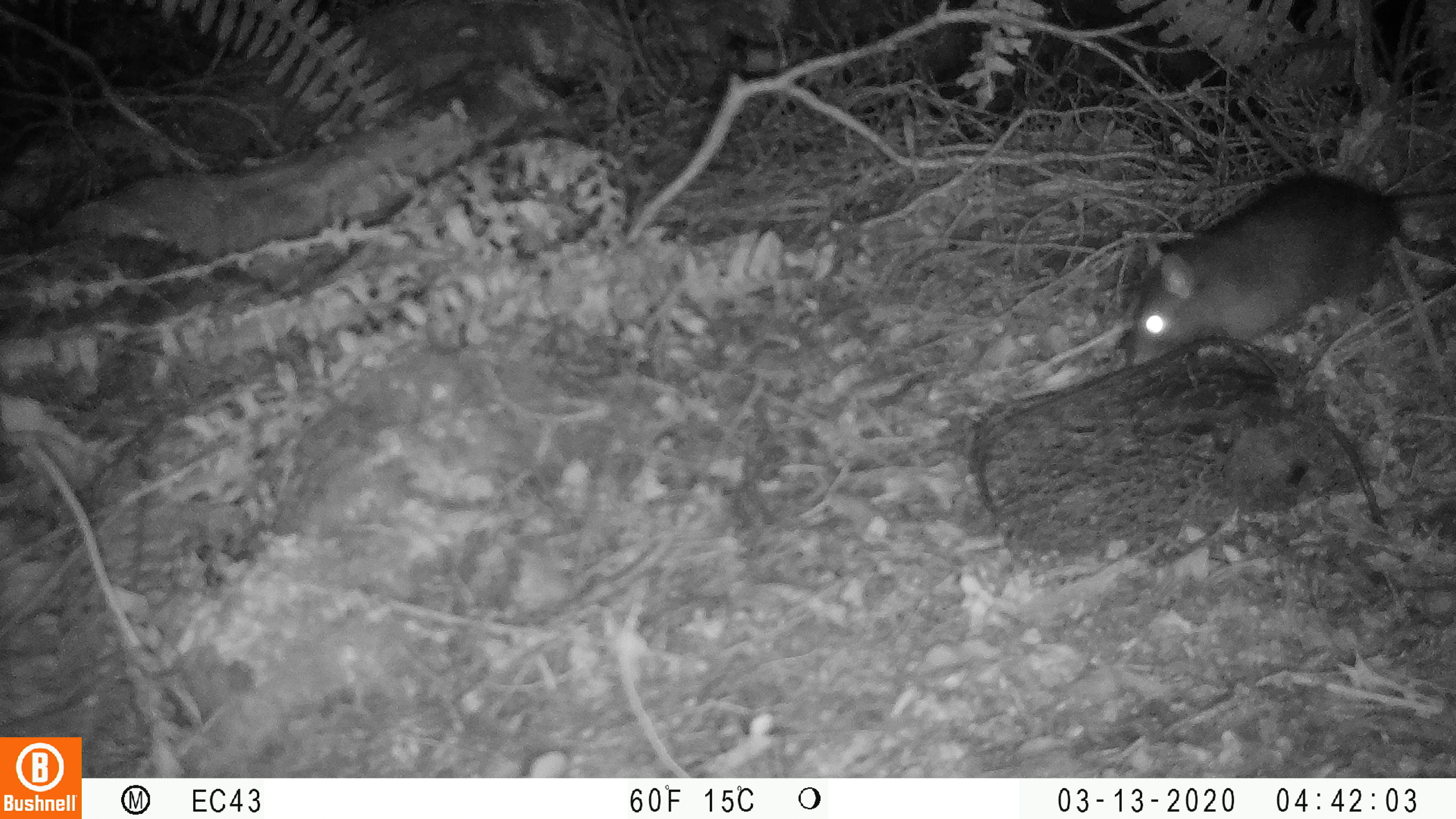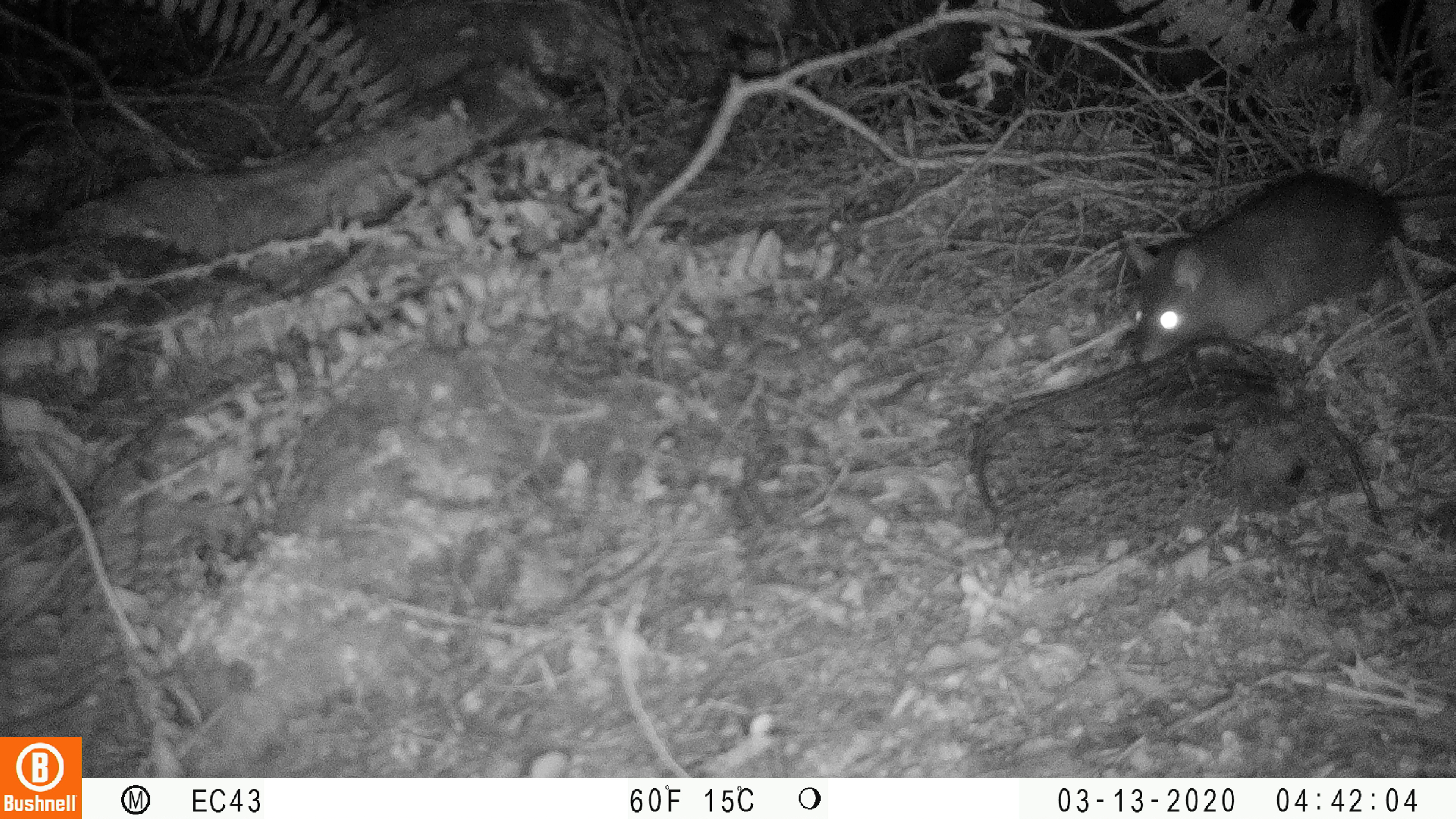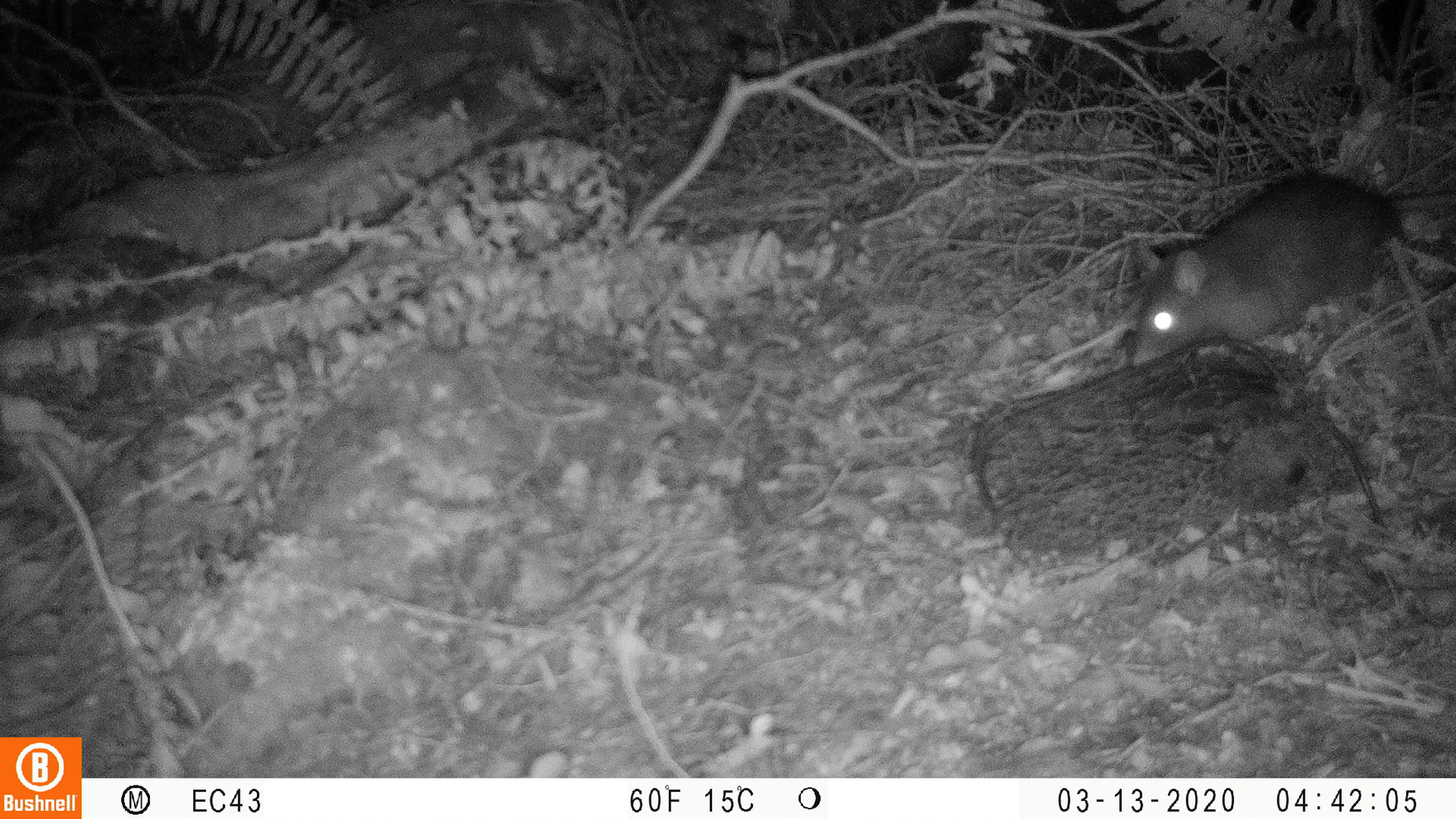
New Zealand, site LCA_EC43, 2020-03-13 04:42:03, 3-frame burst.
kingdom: Animalia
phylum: Chordata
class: Mammalia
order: Rodentia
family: Muridae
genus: Rattus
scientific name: Rattus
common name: rat